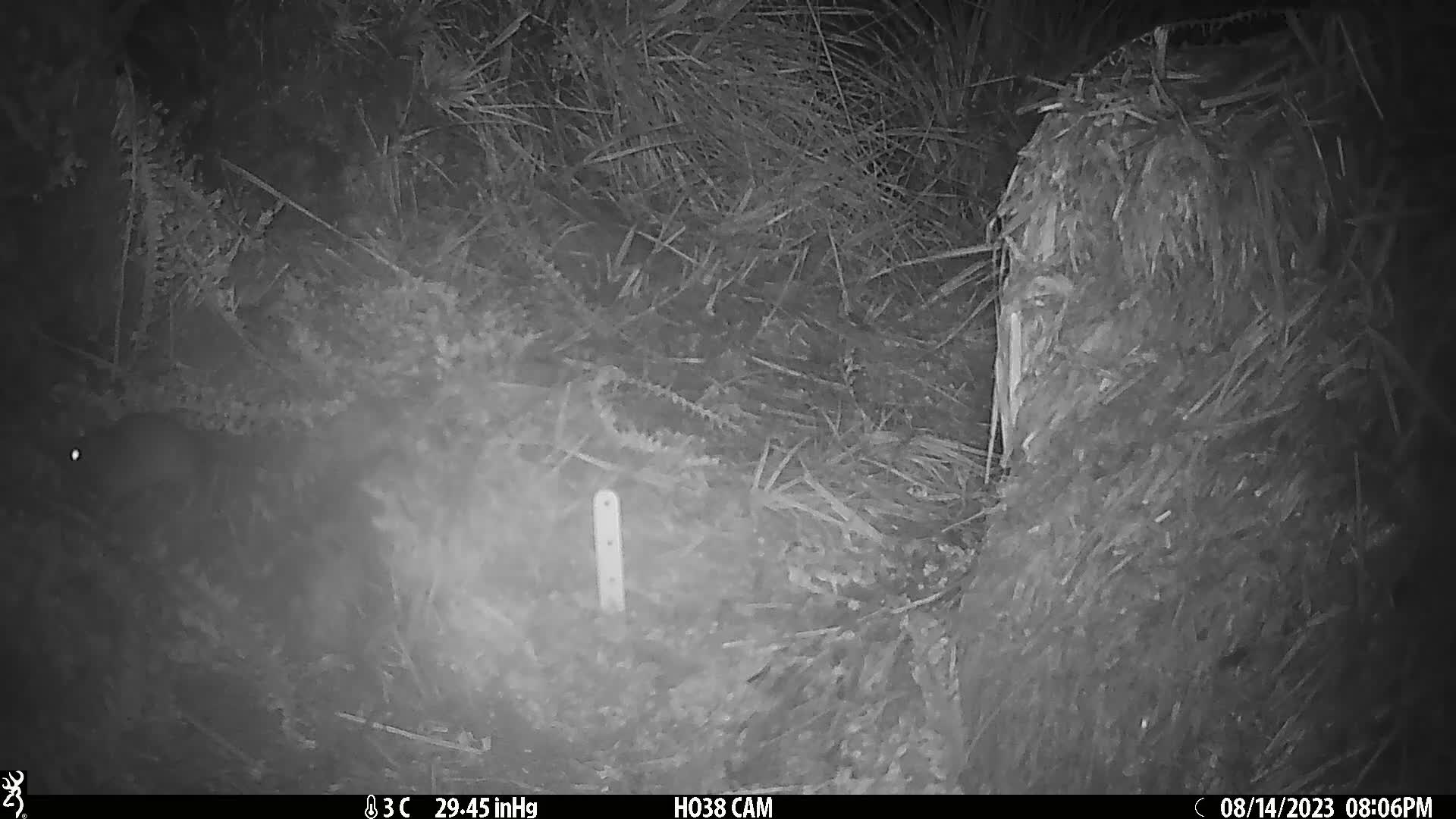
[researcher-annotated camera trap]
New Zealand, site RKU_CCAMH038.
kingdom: Animalia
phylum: Chordata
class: Mammalia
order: Rodentia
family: Muridae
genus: Rattus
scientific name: Rattus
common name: rat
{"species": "rat (Rattus)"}